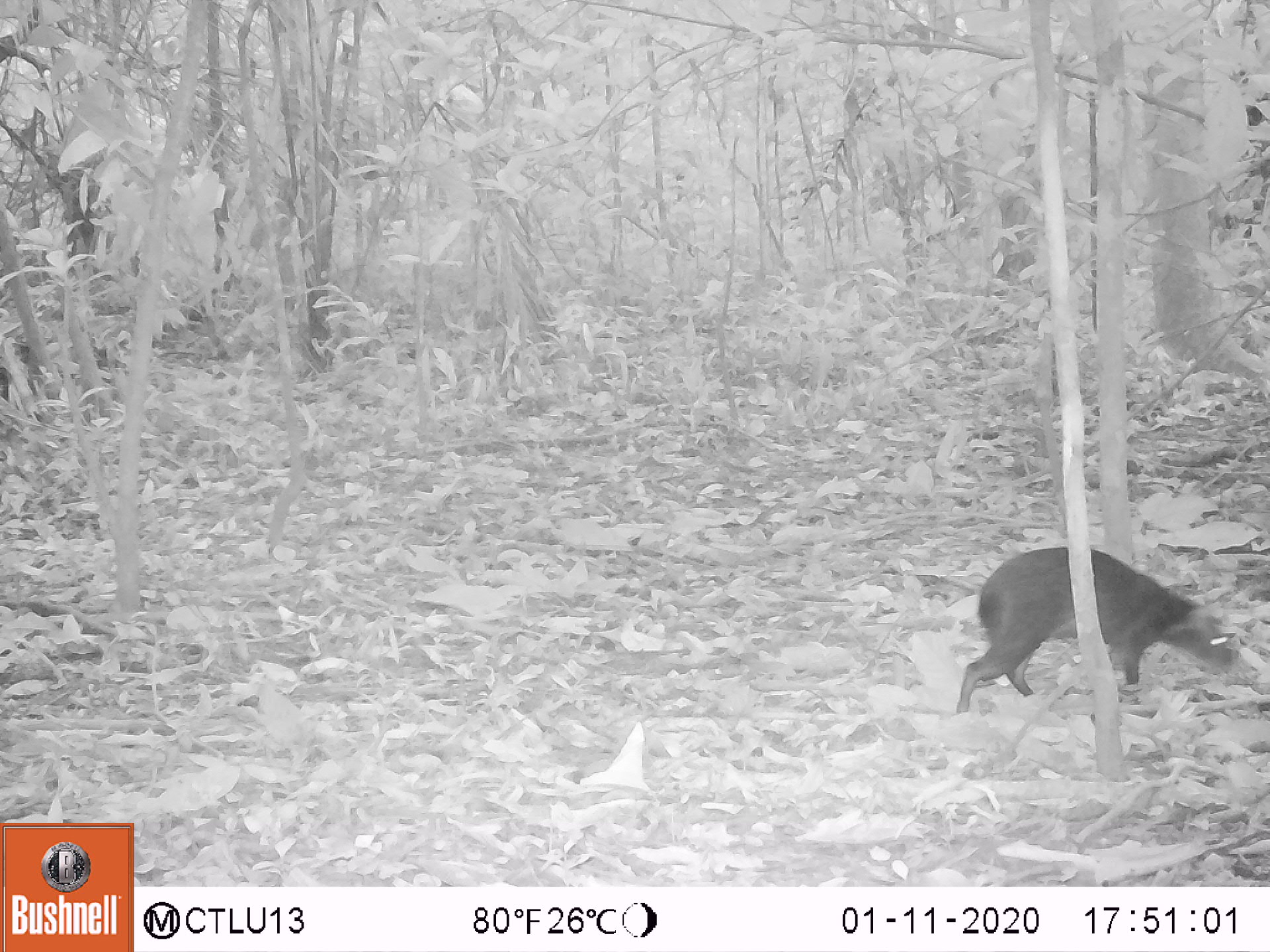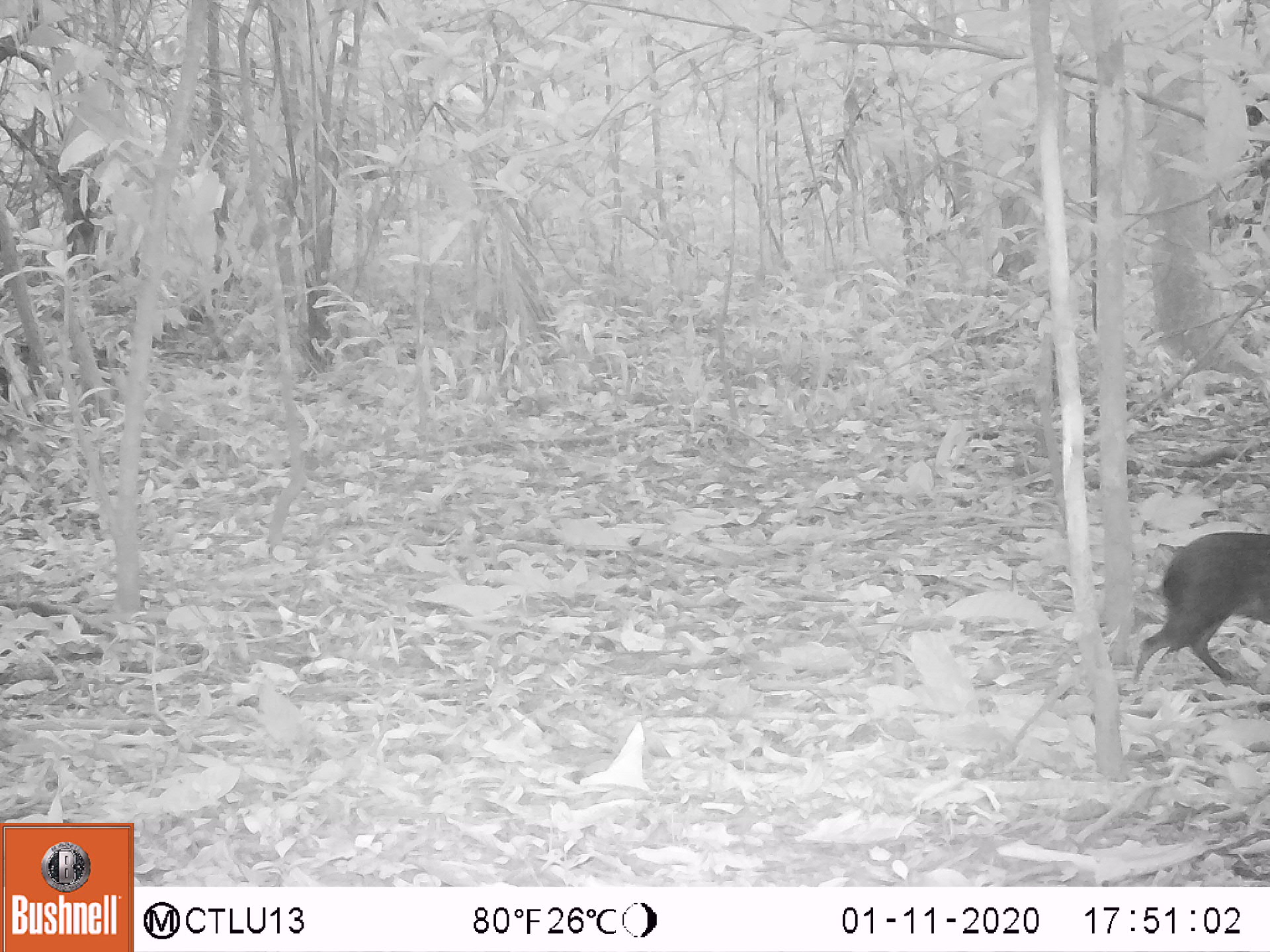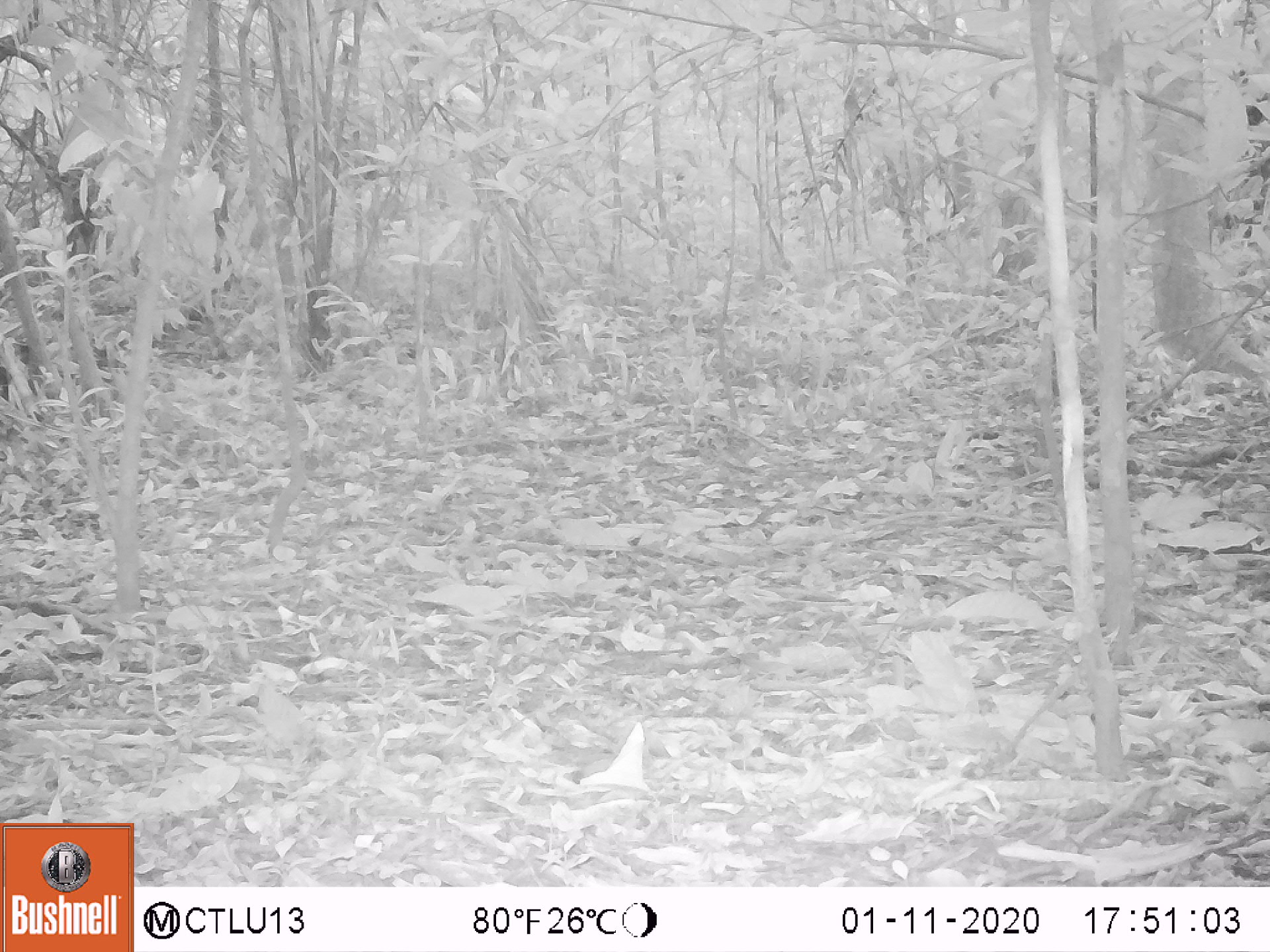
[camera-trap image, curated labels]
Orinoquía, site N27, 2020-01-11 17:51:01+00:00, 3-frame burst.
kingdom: Animalia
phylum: Chordata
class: Mammalia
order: Rodentia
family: Dasyproctidae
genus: Dasyprocta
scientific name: Dasyprocta fuliginosa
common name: black agouti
Black agouti (Dasyprocta fuliginosa).